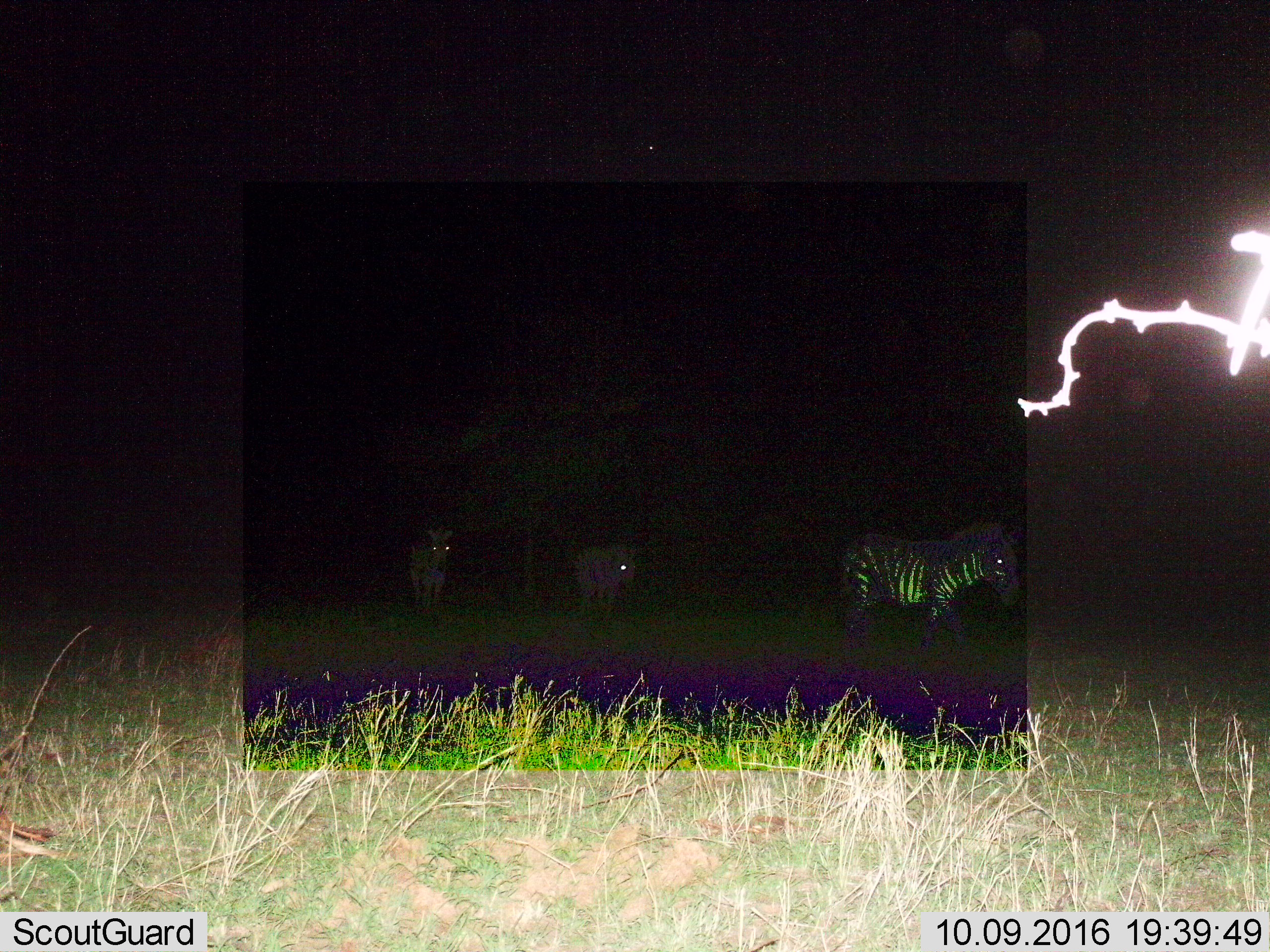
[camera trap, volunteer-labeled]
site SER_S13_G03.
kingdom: Animalia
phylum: Chordata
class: Mammalia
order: Perissodactyla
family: Equidae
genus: Equus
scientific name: Equus quagga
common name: plains zebra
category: zebraplains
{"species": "zebraplains (plains zebra) (Equus quagga)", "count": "3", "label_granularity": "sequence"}